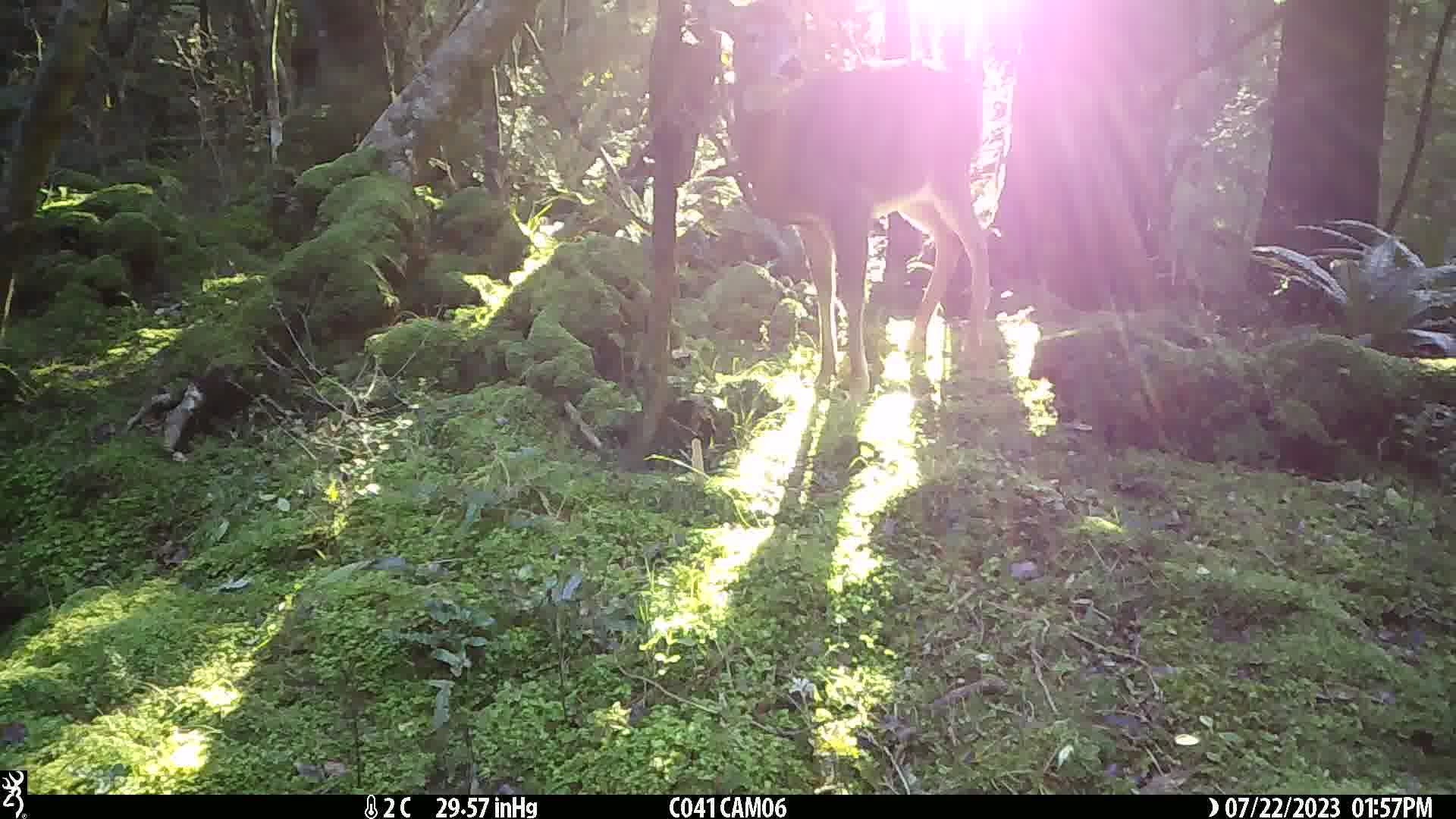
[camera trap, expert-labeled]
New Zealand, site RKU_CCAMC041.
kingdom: Animalia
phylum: Chordata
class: Mammalia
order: Artiodactyla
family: Cervidae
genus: Odocoileus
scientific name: Odocoileus virginianus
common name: white-tailed deer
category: white tailed deer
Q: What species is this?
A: White tailed deer (white-tailed deer) (Odocoileus virginianus).